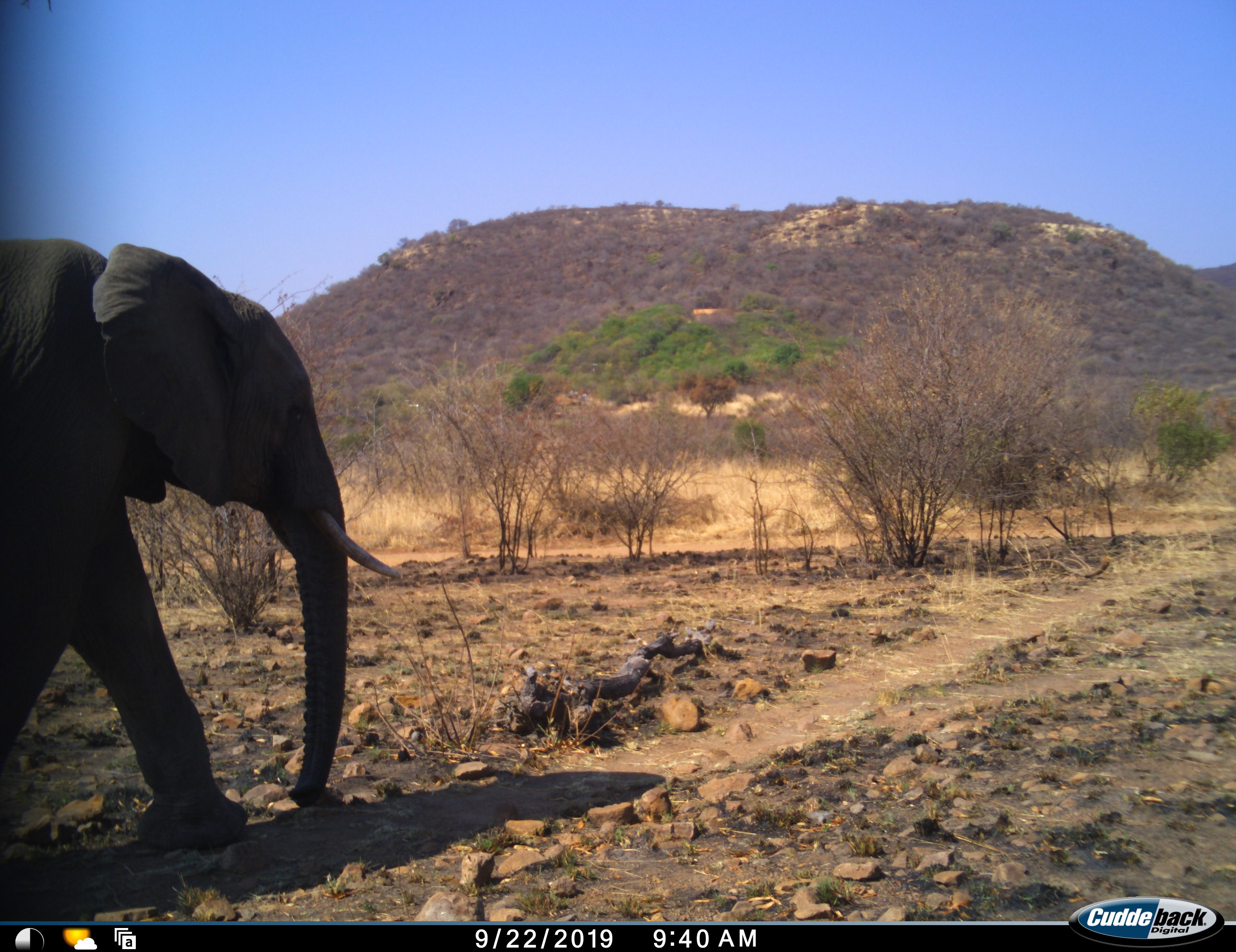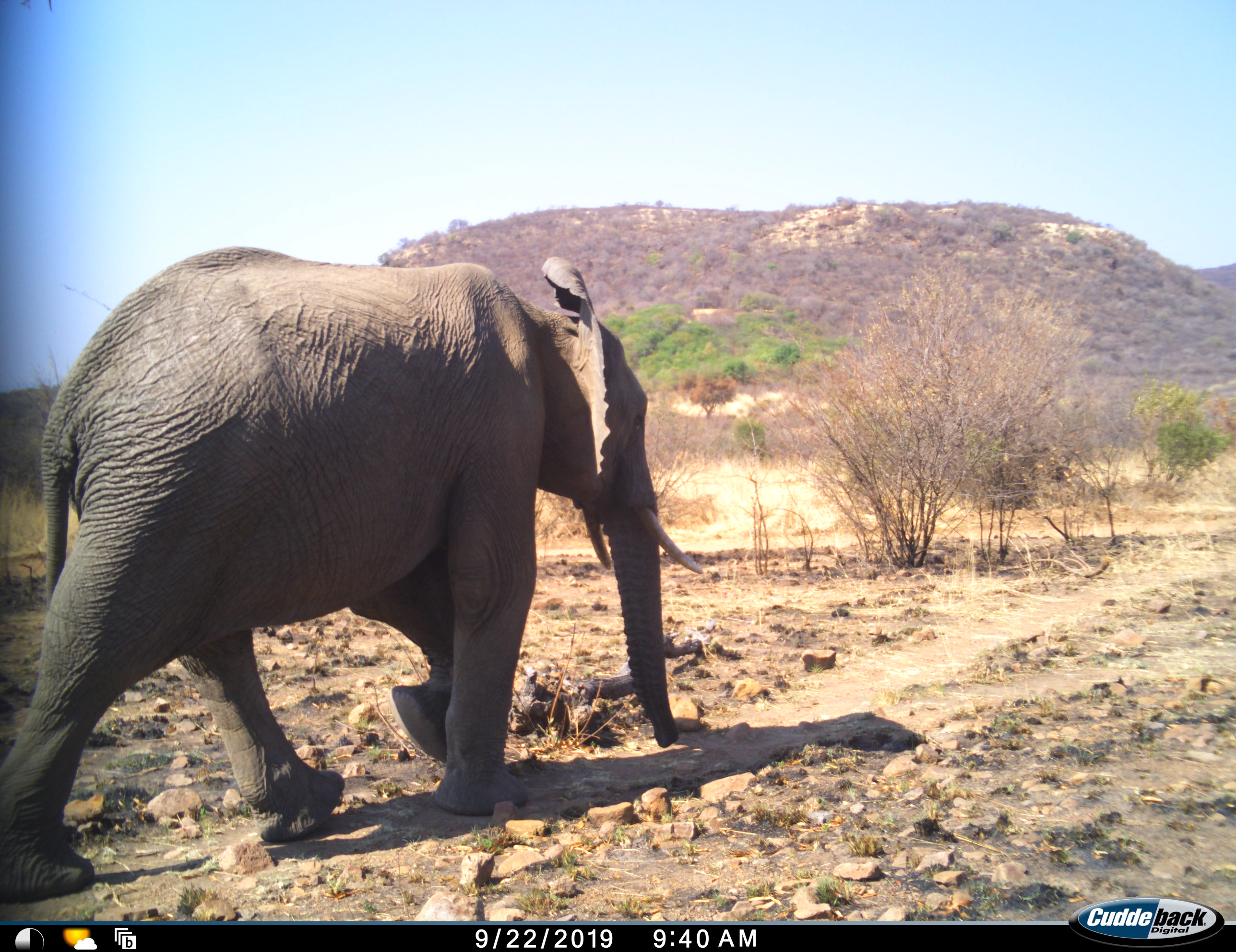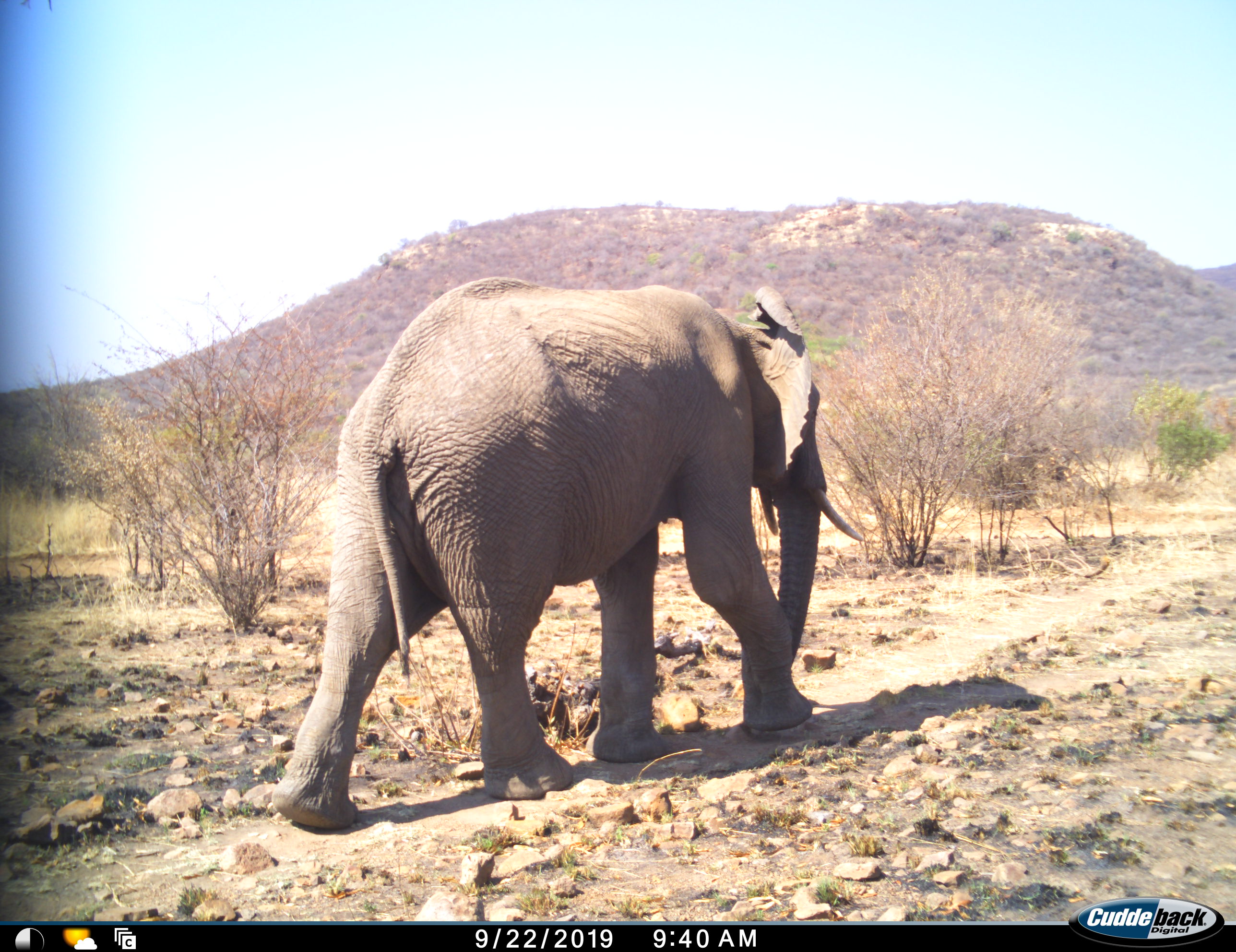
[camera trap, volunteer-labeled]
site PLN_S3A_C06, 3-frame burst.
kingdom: Animalia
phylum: Chordata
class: Mammalia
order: Proboscidea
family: Elephantidae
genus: Loxodonta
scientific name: Loxodonta africana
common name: african bush elephant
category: elephant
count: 1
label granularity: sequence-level